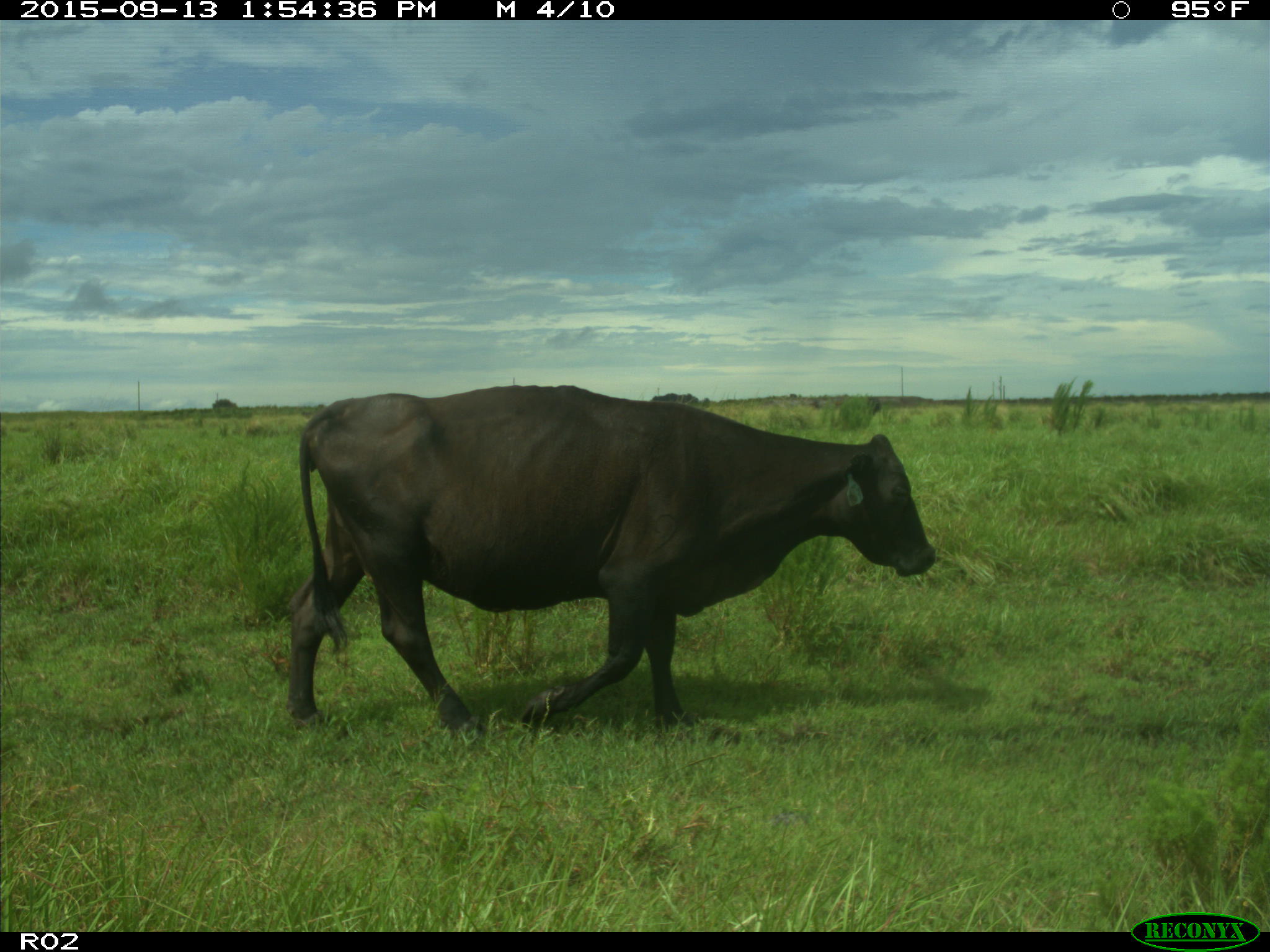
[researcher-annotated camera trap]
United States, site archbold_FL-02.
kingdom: Animalia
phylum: Chordata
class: Mammalia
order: Artiodactyla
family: Bovidae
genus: Bos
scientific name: Bos taurus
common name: domestic cow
Bos taurus (domestic cow).